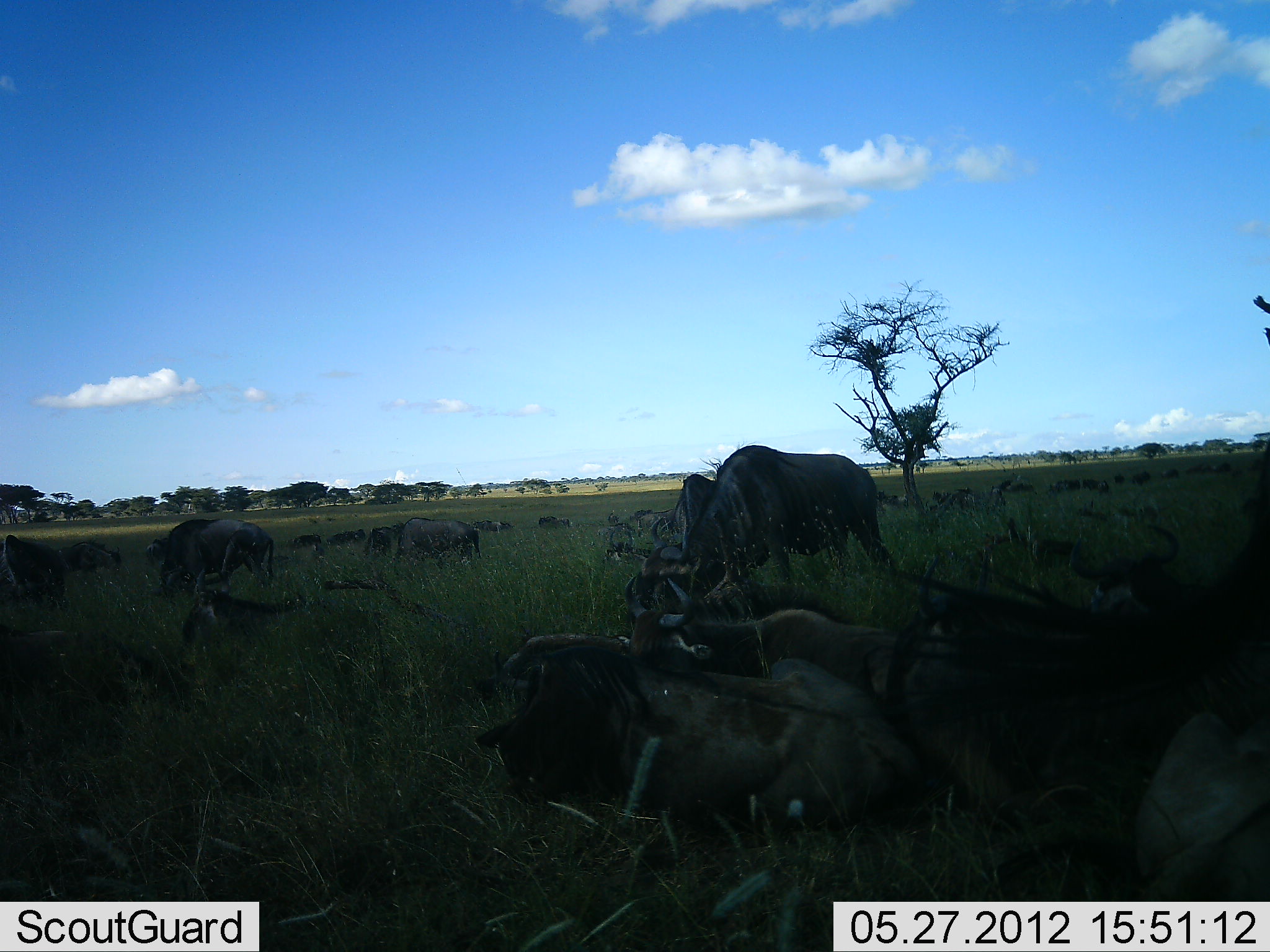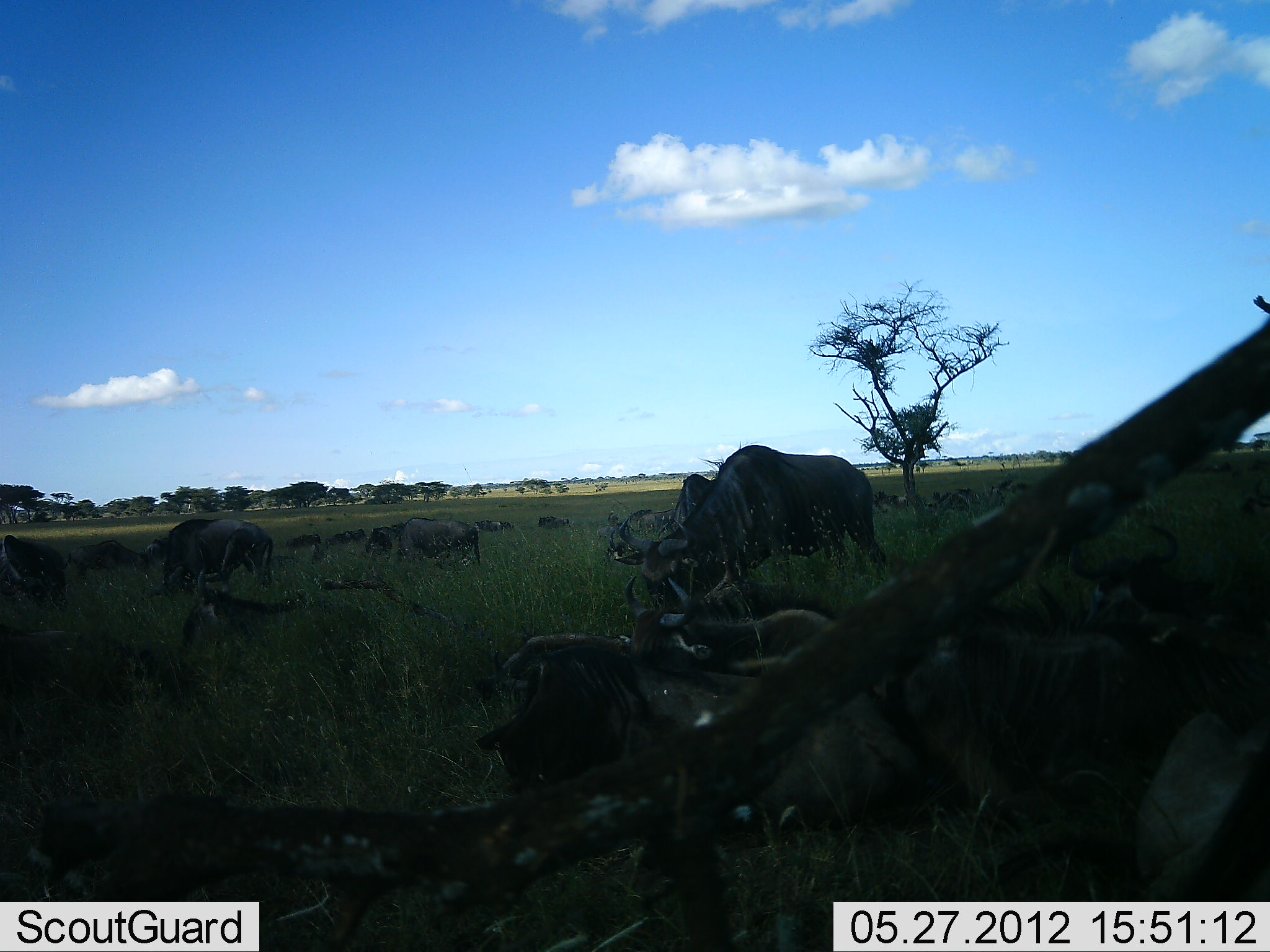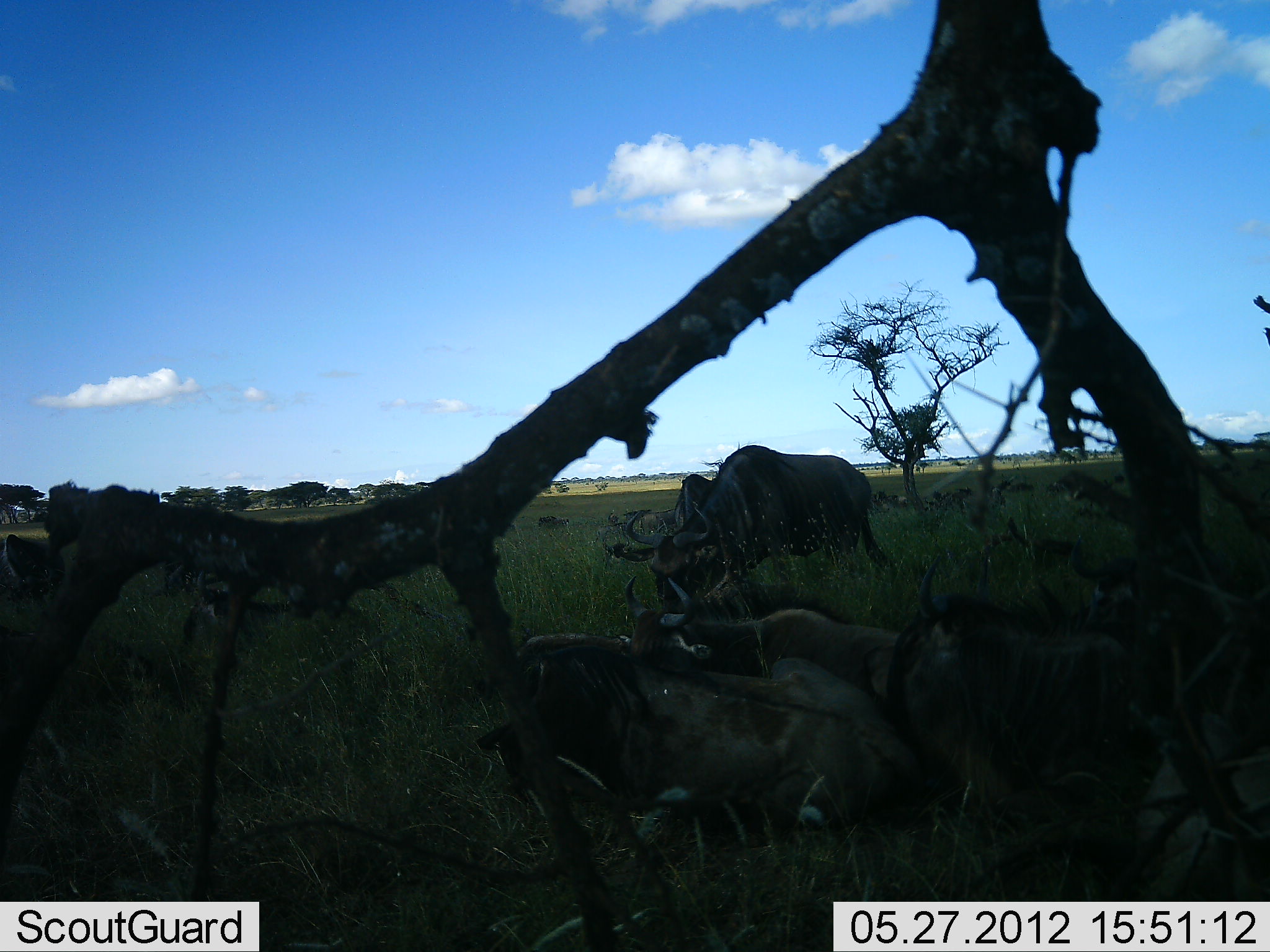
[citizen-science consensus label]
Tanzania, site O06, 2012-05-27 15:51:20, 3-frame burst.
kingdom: Animalia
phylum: Chordata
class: Mammalia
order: Artiodactyla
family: Bovidae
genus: Connochaetes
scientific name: Connochaetes taurinus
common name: blue wildebeest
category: wildebeest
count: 11-50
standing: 45%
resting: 83%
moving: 10%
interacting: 3%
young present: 0%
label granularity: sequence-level